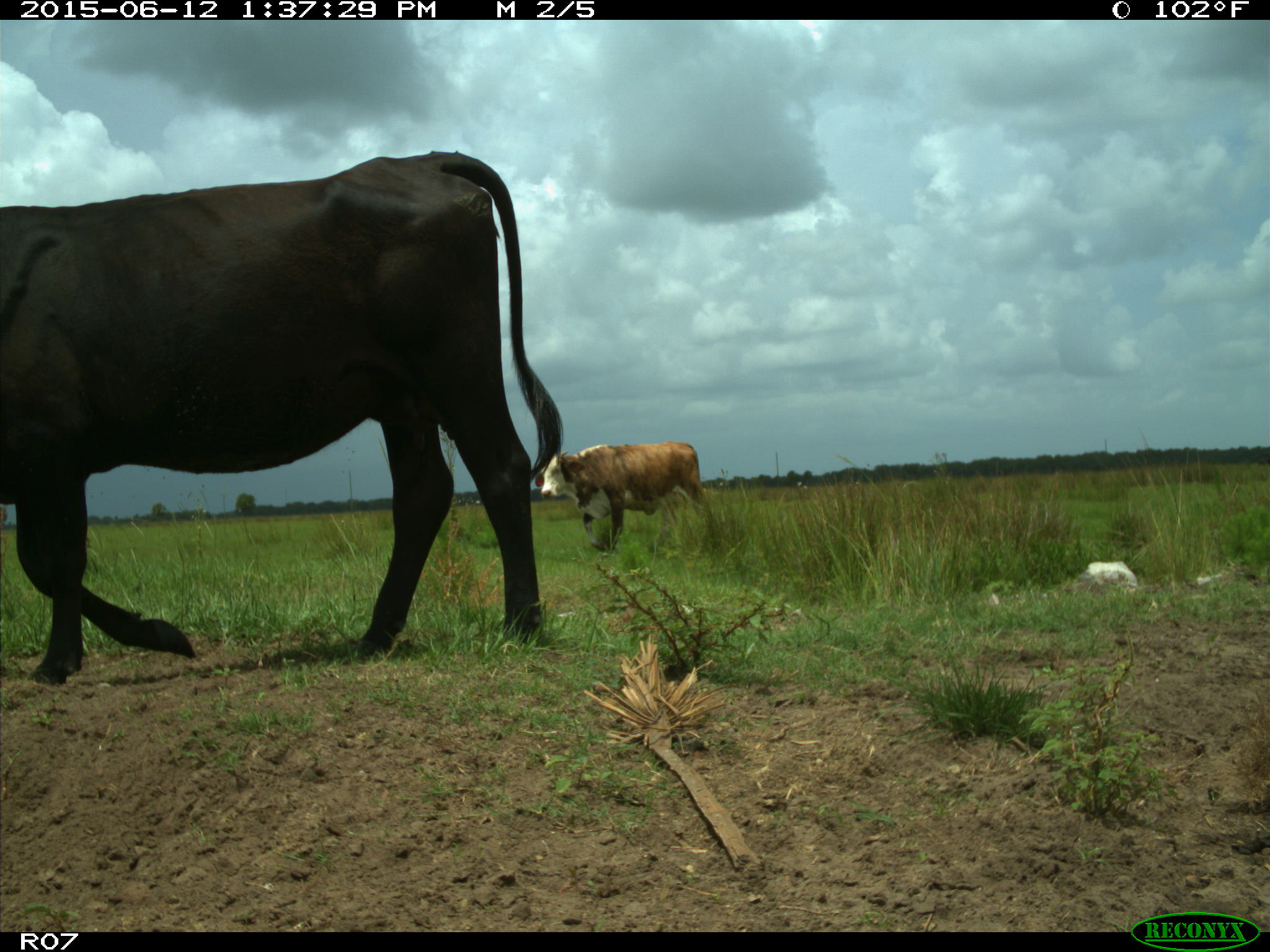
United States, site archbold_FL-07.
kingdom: Animalia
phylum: Chordata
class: Mammalia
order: Artiodactyla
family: Bovidae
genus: Bos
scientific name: Bos taurus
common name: domestic cow